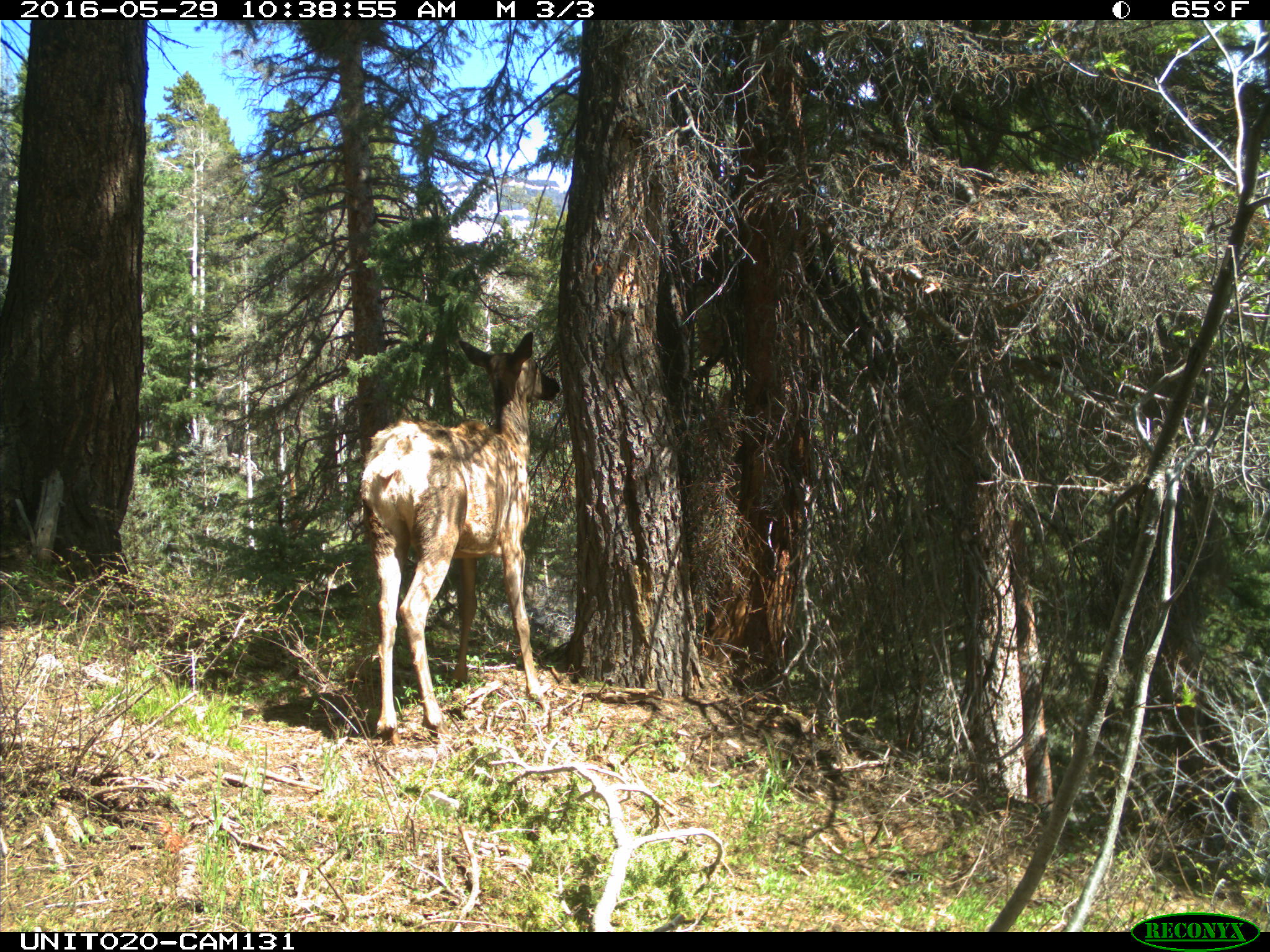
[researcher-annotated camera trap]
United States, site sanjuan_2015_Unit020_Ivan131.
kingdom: Animalia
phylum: Chordata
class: Mammalia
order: Artiodactyla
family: Cervidae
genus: Cervus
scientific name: Cervus elaphus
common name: red deer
Cervus elaphus (red deer).